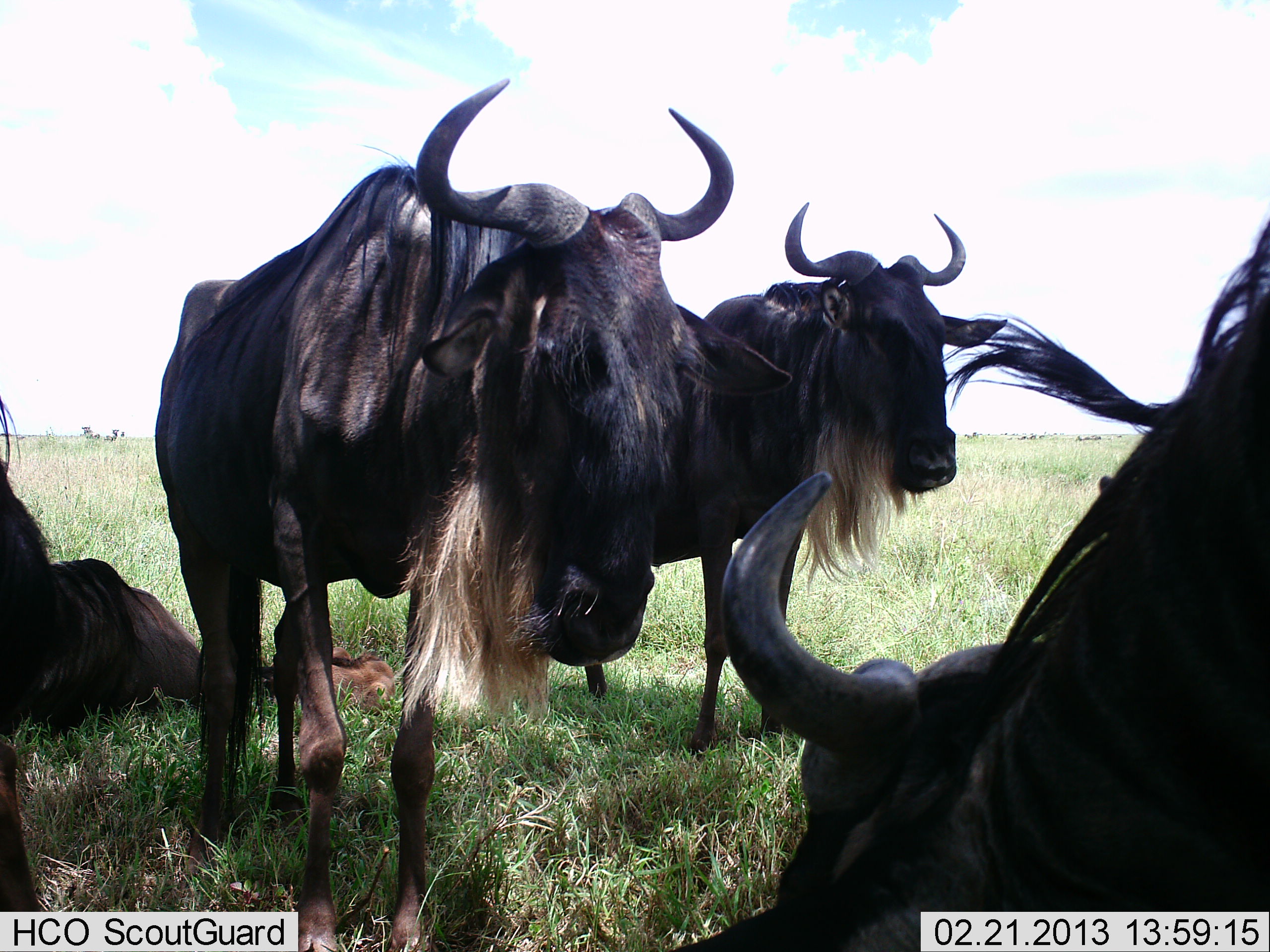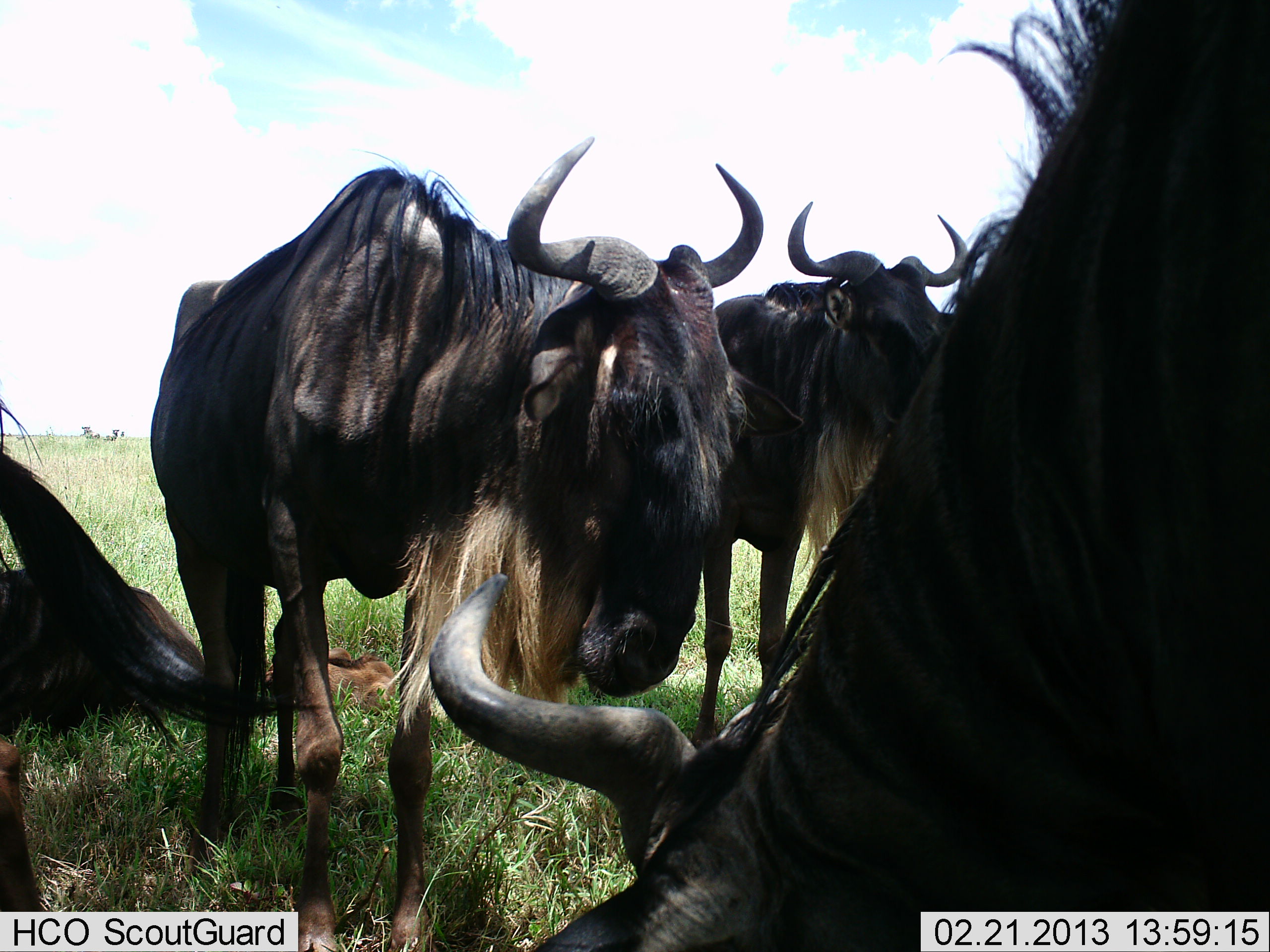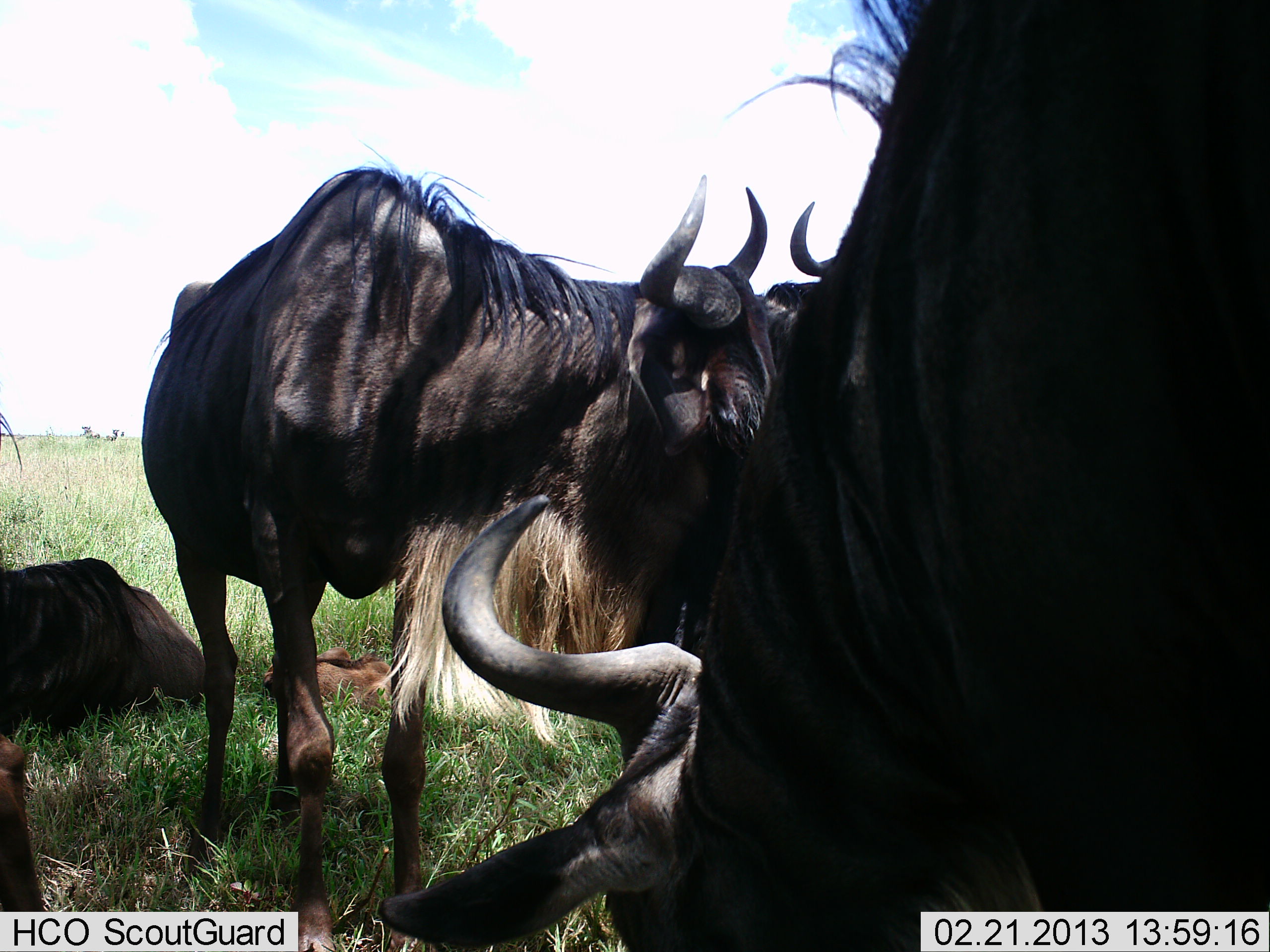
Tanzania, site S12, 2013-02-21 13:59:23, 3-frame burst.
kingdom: Animalia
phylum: Chordata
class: Mammalia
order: Artiodactyla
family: Bovidae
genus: Connochaetes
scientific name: Connochaetes taurinus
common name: blue wildebeest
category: wildebeest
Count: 5.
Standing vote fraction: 83%.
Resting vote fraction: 76%.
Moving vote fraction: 5%.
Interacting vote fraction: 10%.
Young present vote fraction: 29%.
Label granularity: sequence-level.